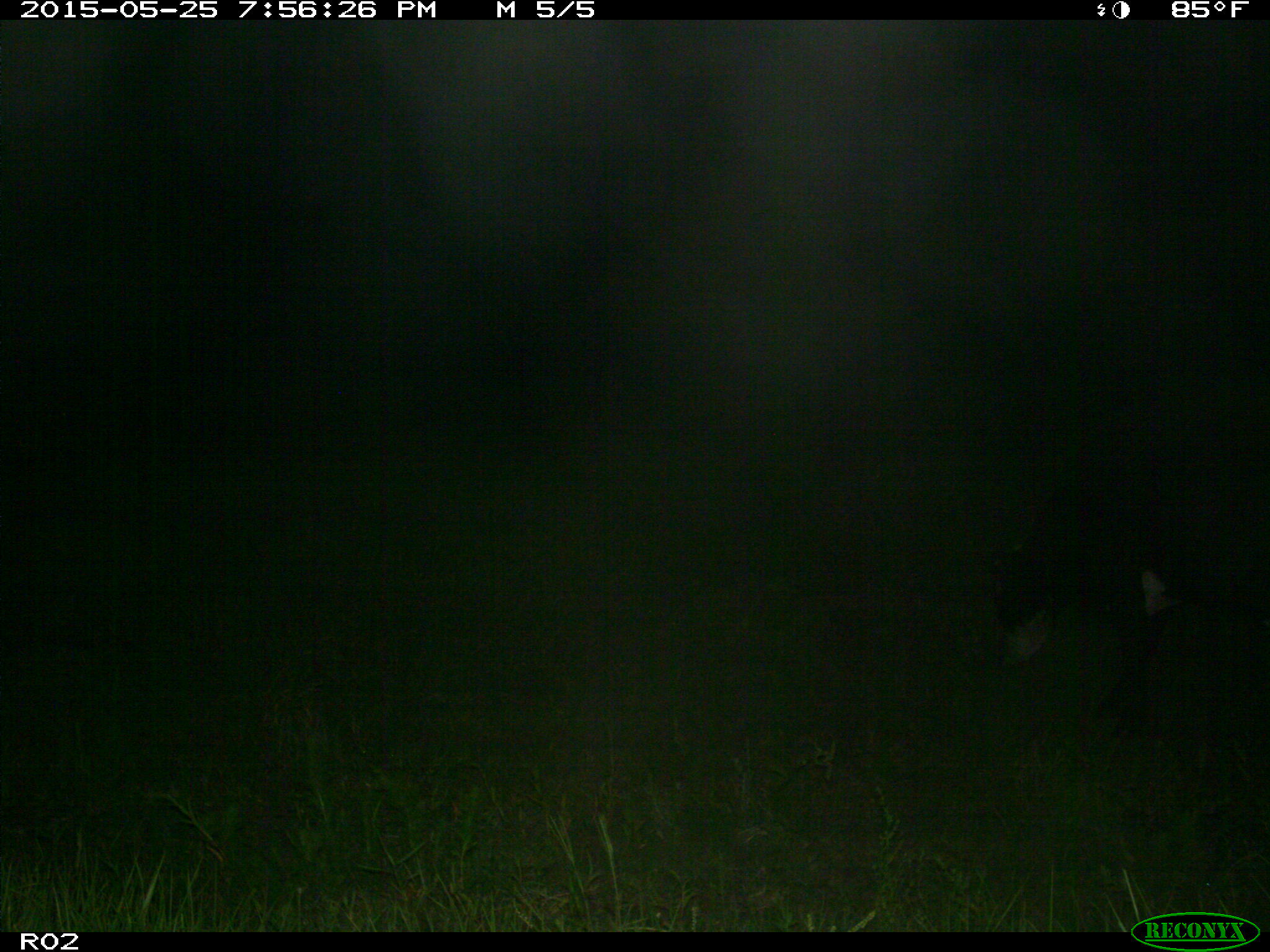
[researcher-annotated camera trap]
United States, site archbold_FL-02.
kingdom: Animalia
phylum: Chordata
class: Mammalia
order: Artiodactyla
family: Bovidae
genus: Bos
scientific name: Bos taurus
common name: domestic cow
Bos taurus (domestic cow).